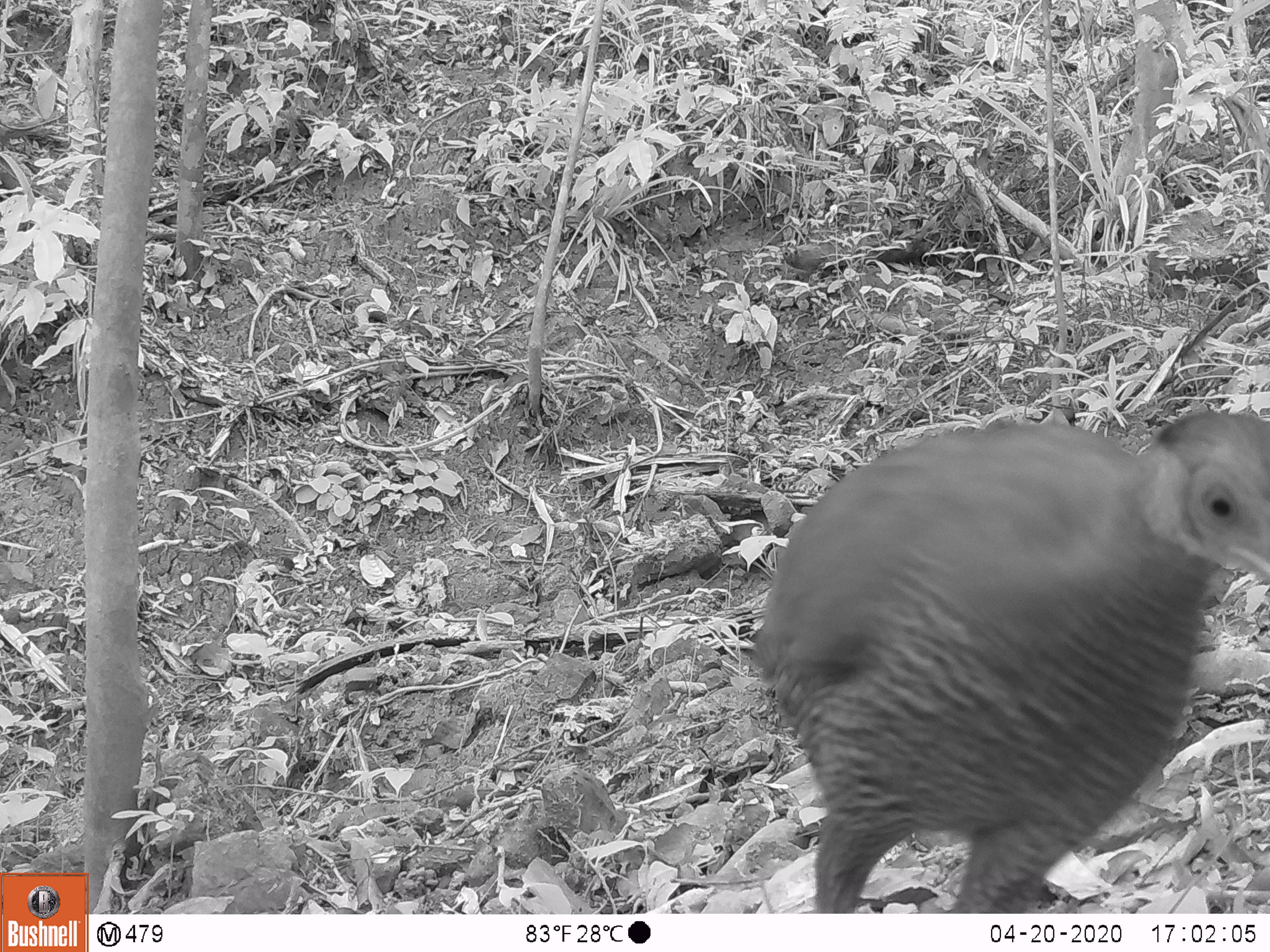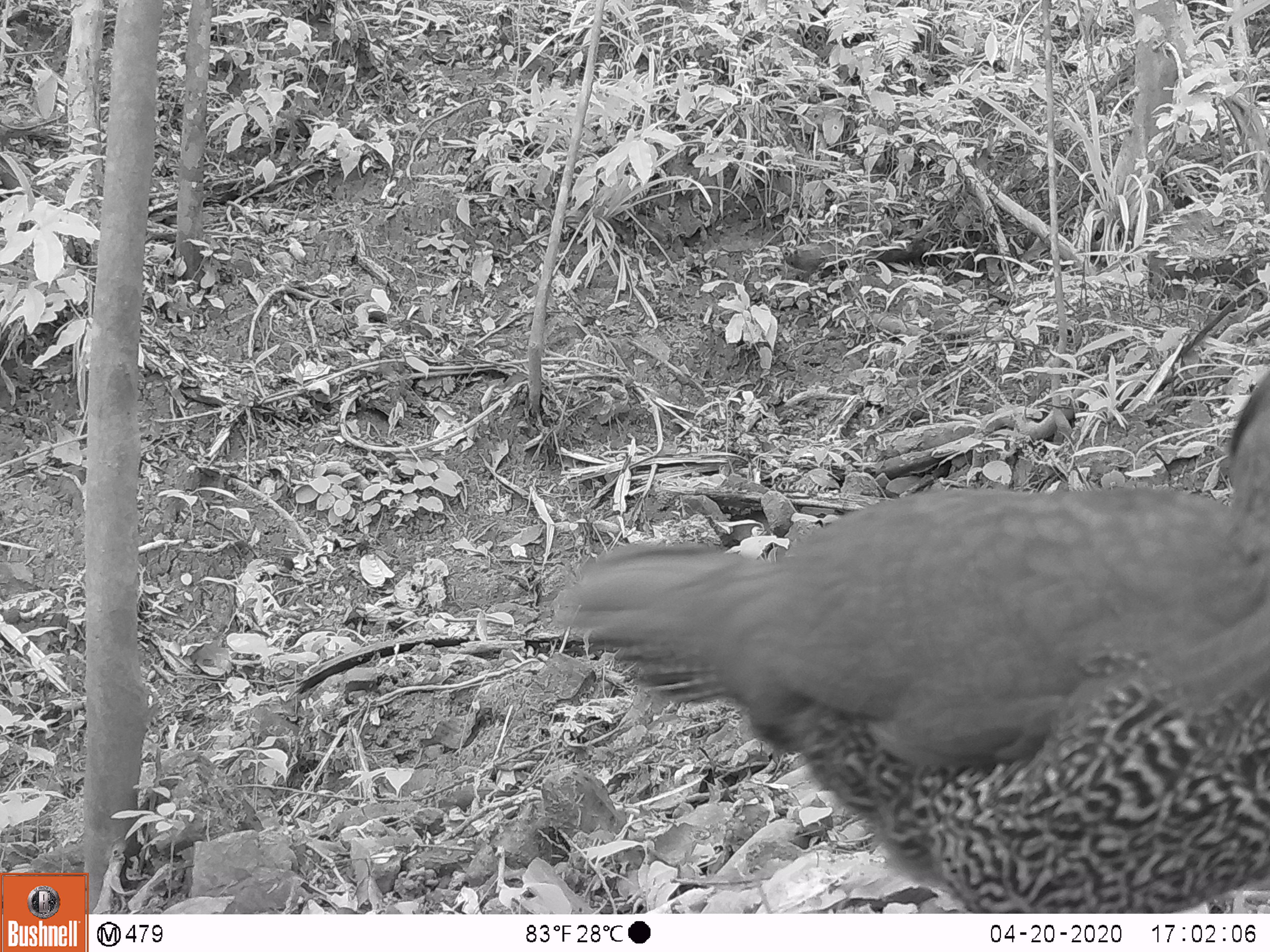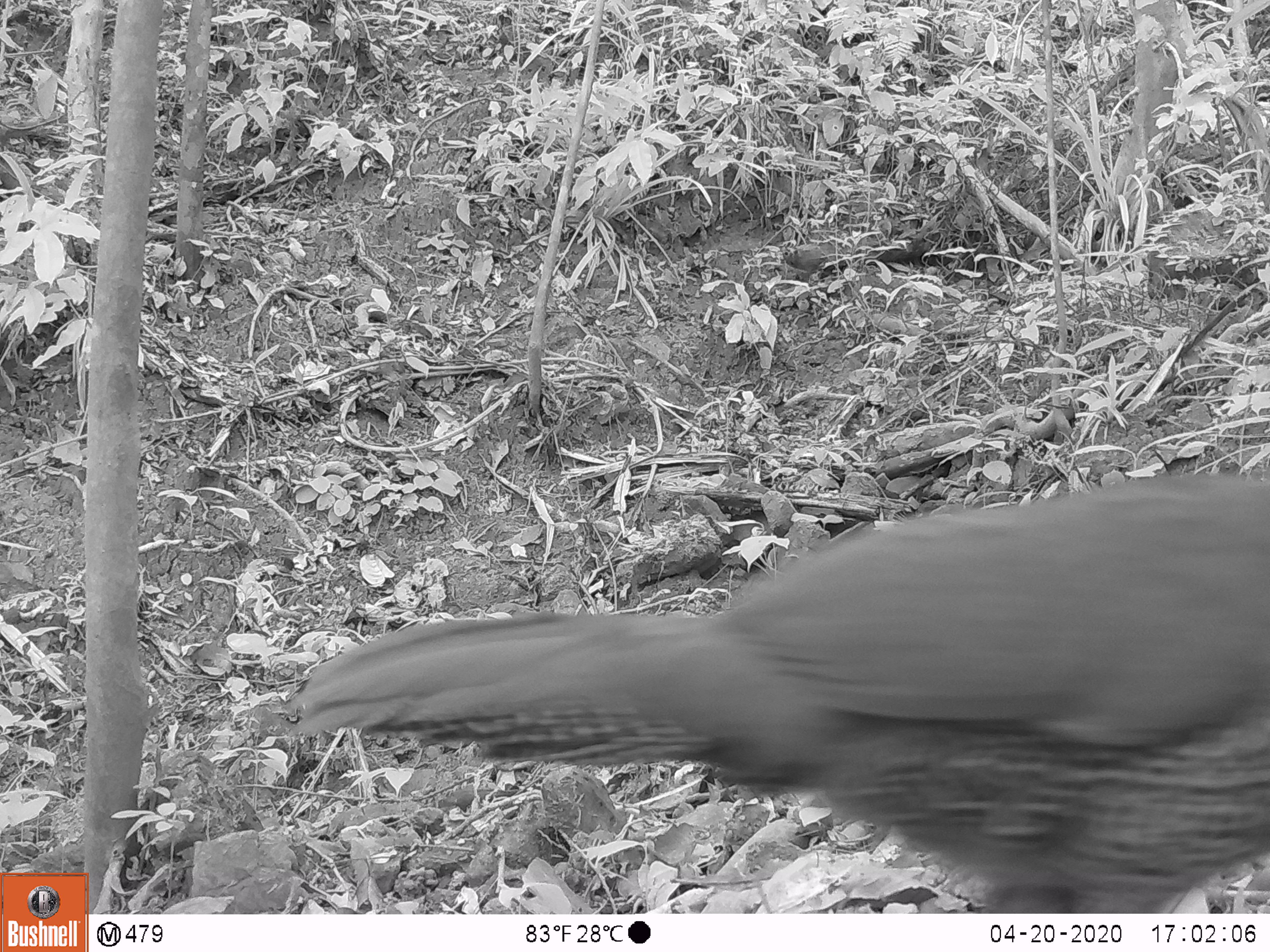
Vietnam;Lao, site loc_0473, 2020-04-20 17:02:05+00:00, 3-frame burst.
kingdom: Animalia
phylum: Chordata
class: Aves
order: Galliformes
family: Phasianidae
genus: Lophura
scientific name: Lophura nycthemera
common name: silver pheasant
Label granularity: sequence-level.